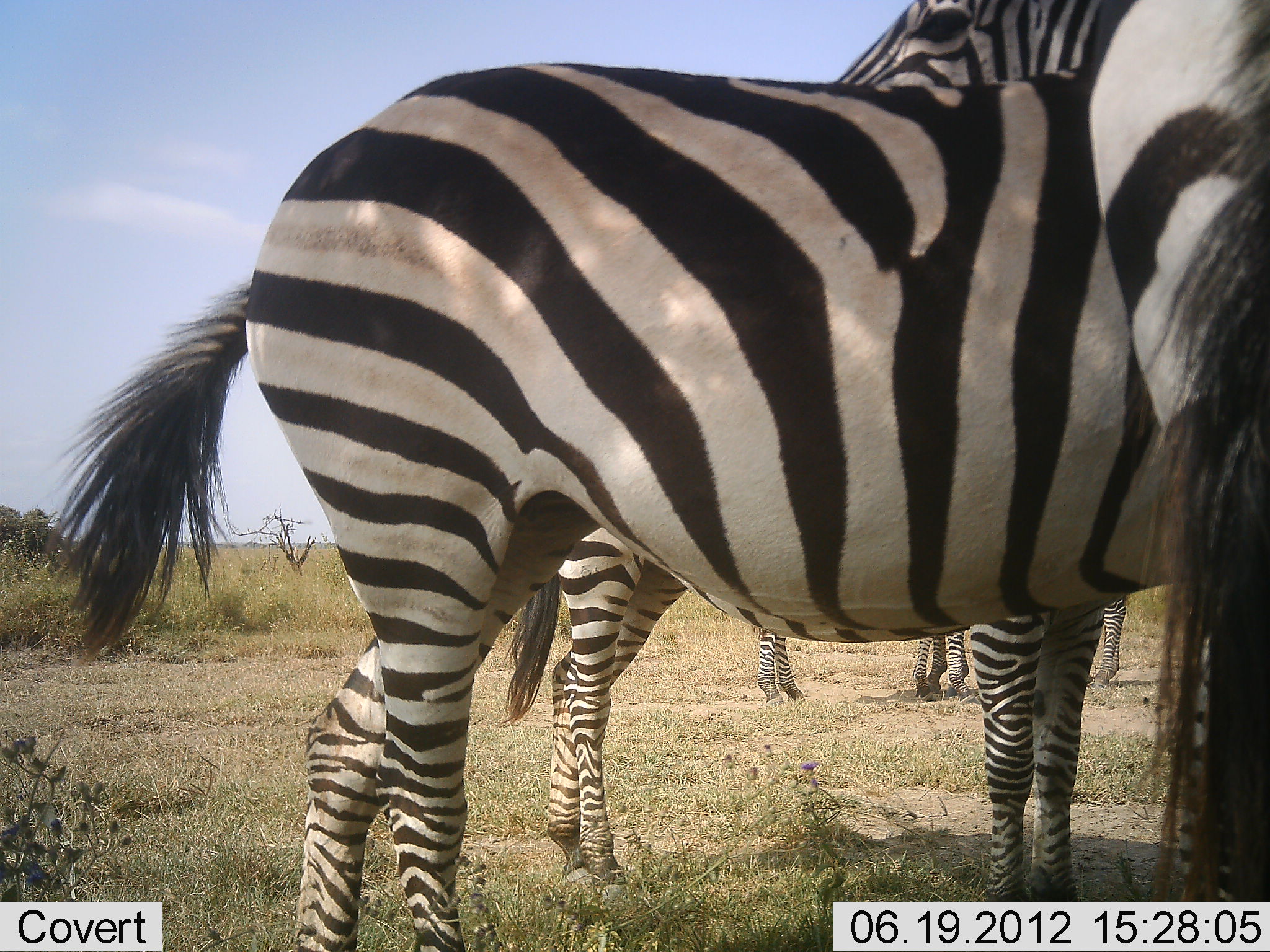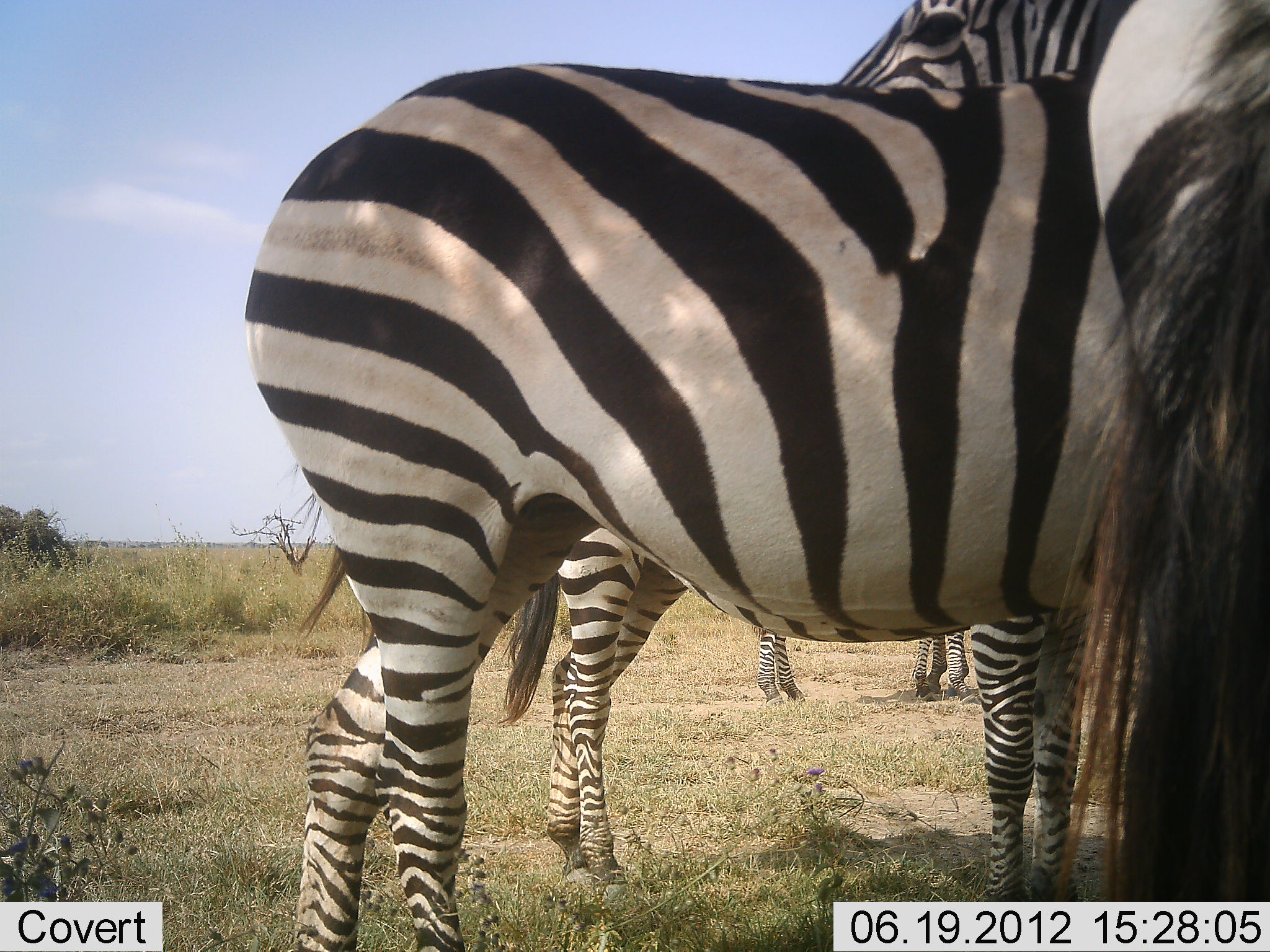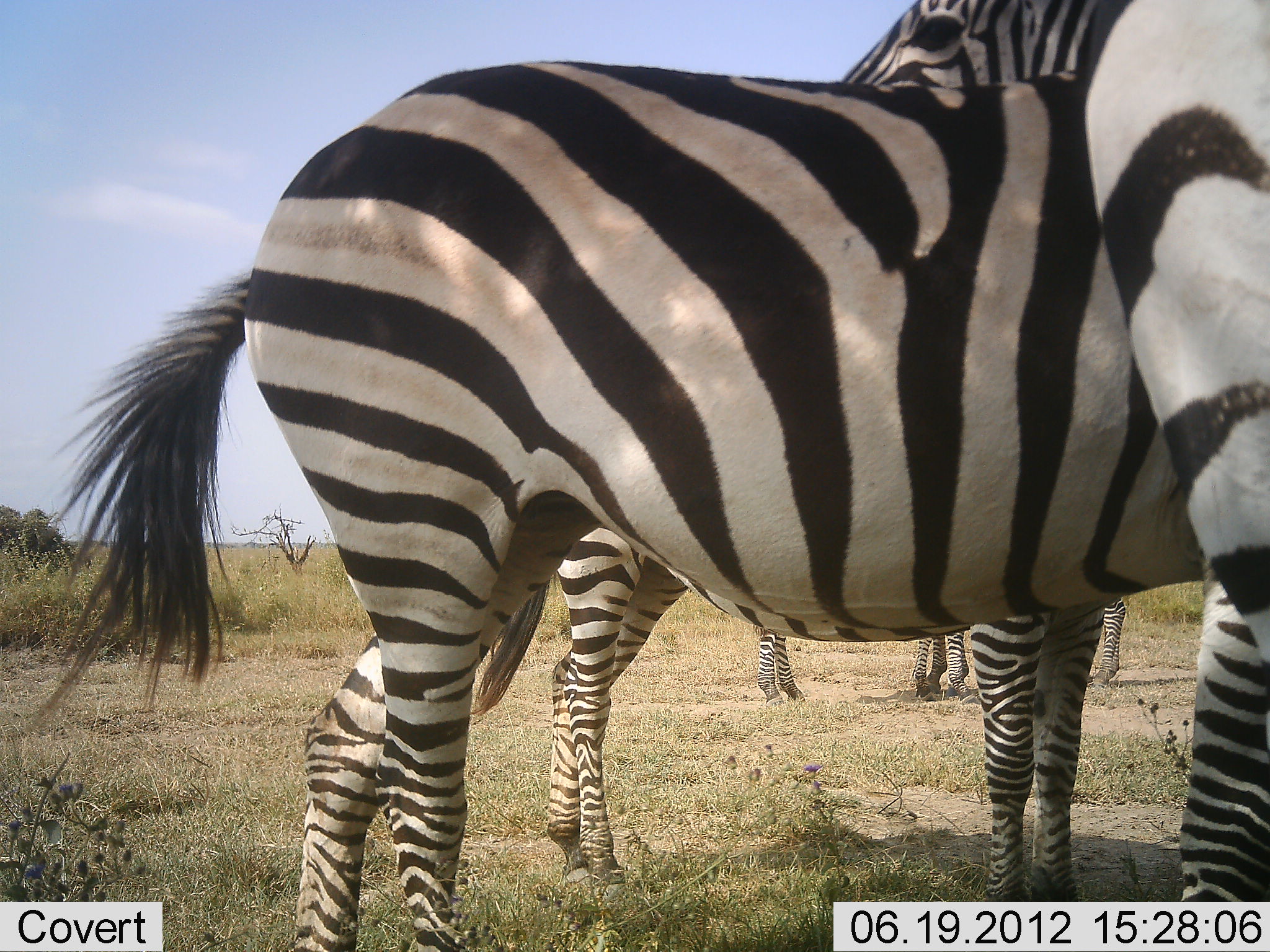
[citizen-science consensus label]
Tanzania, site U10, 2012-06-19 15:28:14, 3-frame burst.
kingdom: Animalia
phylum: Chordata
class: Mammalia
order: Perissodactyla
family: Equidae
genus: Equus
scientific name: Equus quagga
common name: plains zebra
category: zebra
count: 5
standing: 100%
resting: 0%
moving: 0%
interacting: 20%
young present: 0%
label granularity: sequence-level